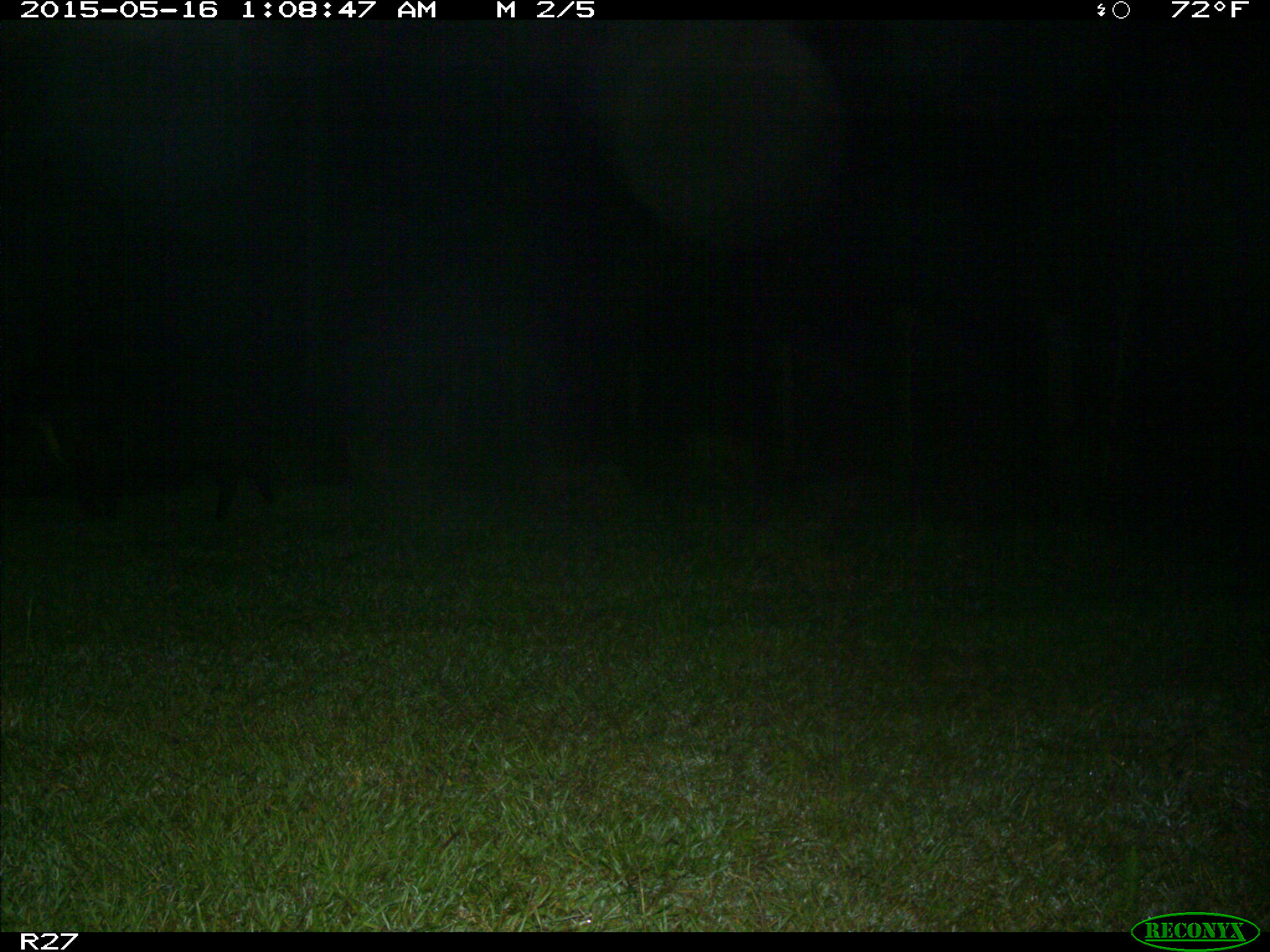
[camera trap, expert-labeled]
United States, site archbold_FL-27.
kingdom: Animalia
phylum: Chordata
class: Mammalia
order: Artiodactyla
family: Suidae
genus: Sus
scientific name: Sus scrofa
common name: wild boar